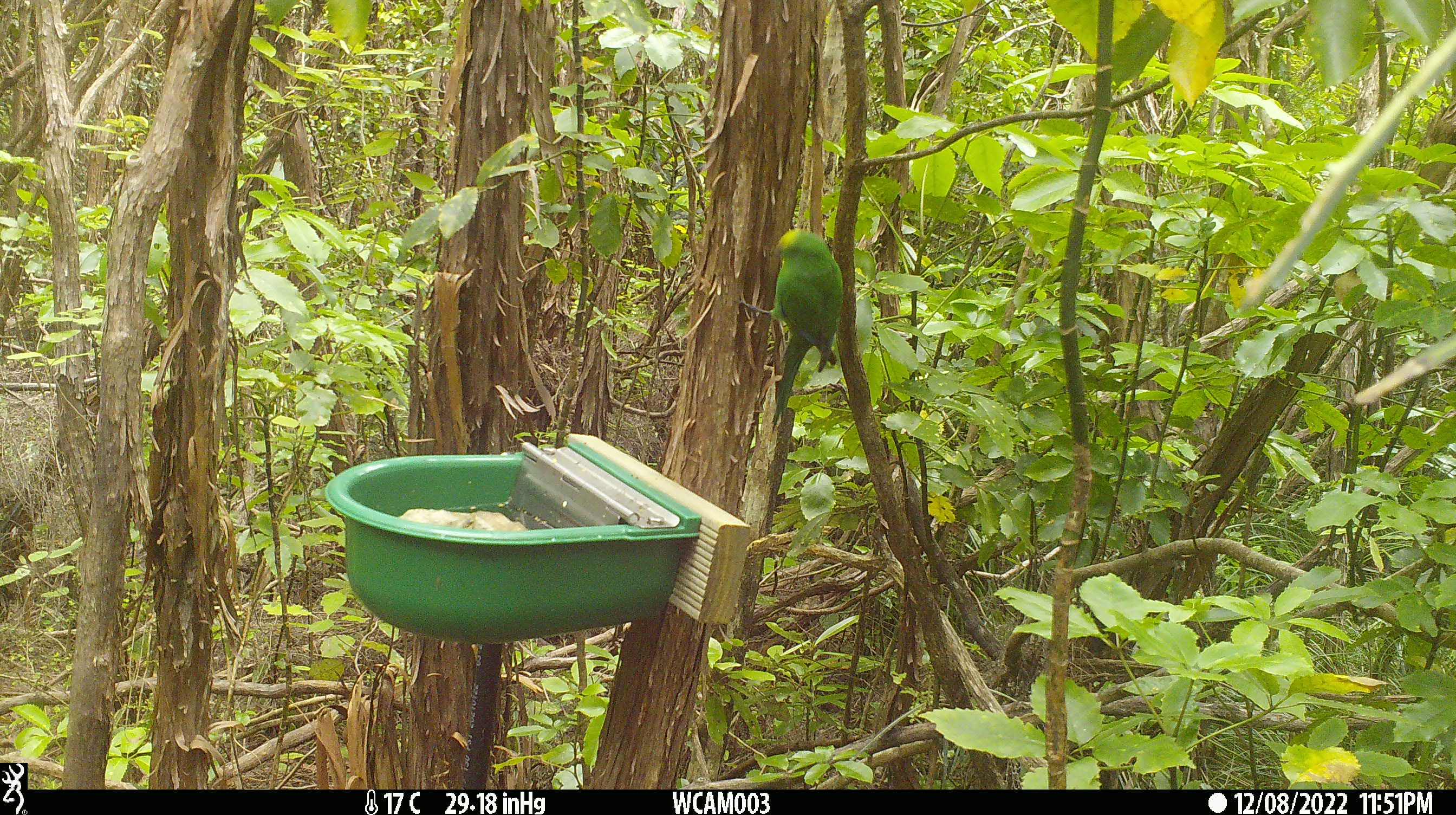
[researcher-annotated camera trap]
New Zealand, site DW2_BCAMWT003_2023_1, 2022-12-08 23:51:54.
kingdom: Animalia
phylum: Chordata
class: Aves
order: Psittaciformes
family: Psittaculidae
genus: Cyanoramphus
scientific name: Cyanoramphus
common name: parakeet